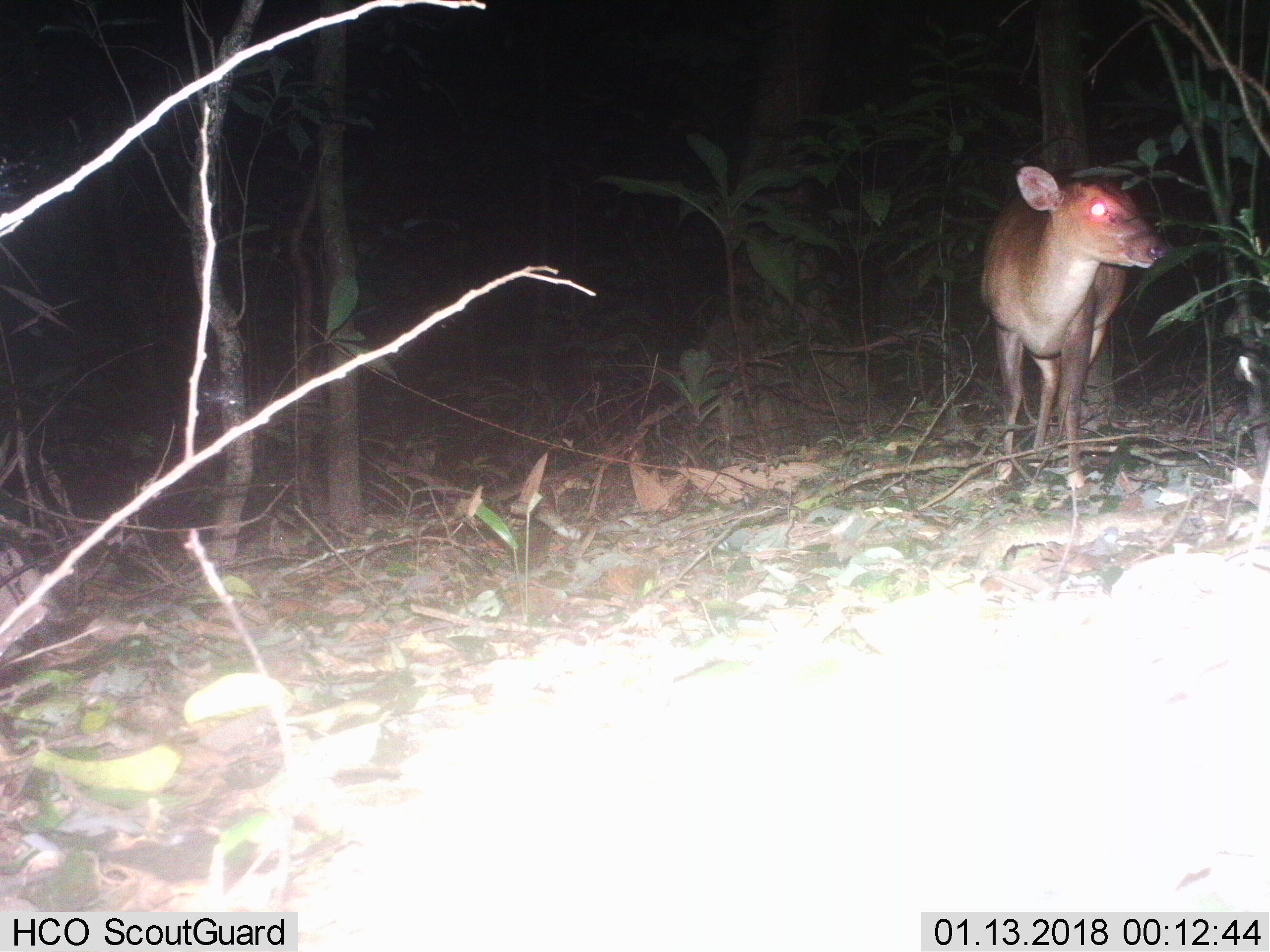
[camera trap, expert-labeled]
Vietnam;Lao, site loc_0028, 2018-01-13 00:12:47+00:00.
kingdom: Animalia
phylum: Chordata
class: Mammalia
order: Artiodactyla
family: Cervidae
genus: Muntiacus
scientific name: Muntiacus vuquangensis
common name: large-antlered muntjac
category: large antlered muntjac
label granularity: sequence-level